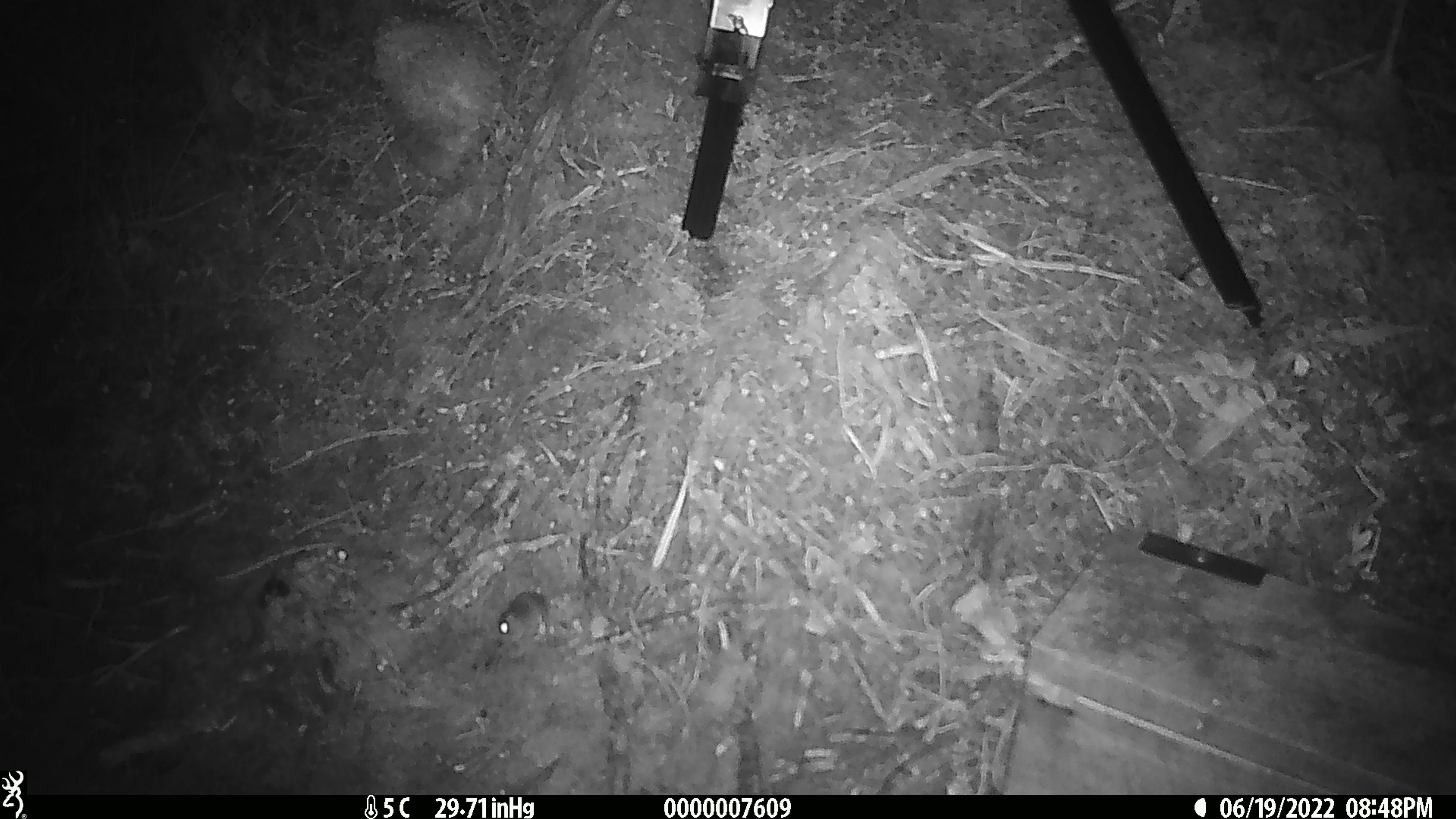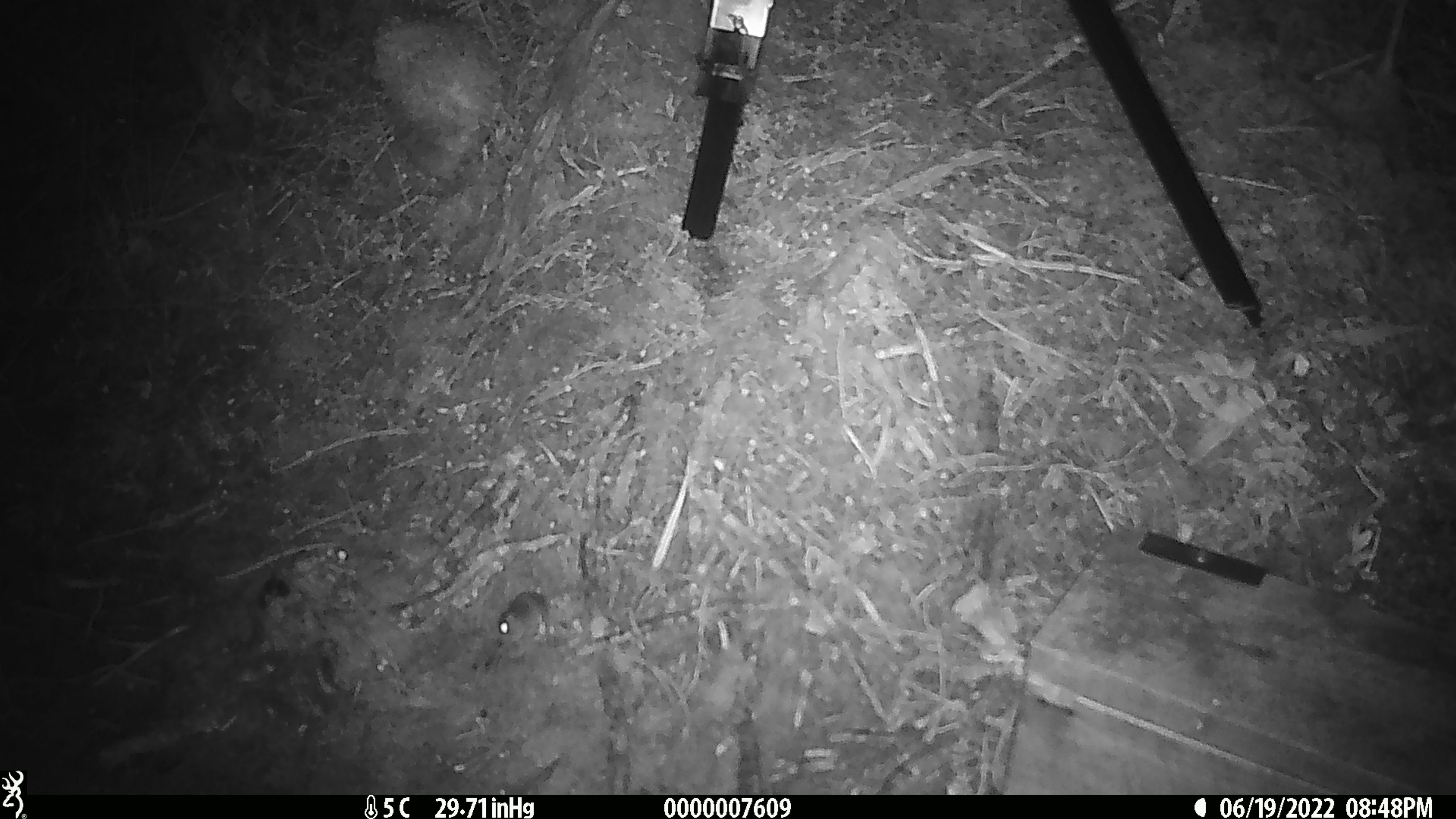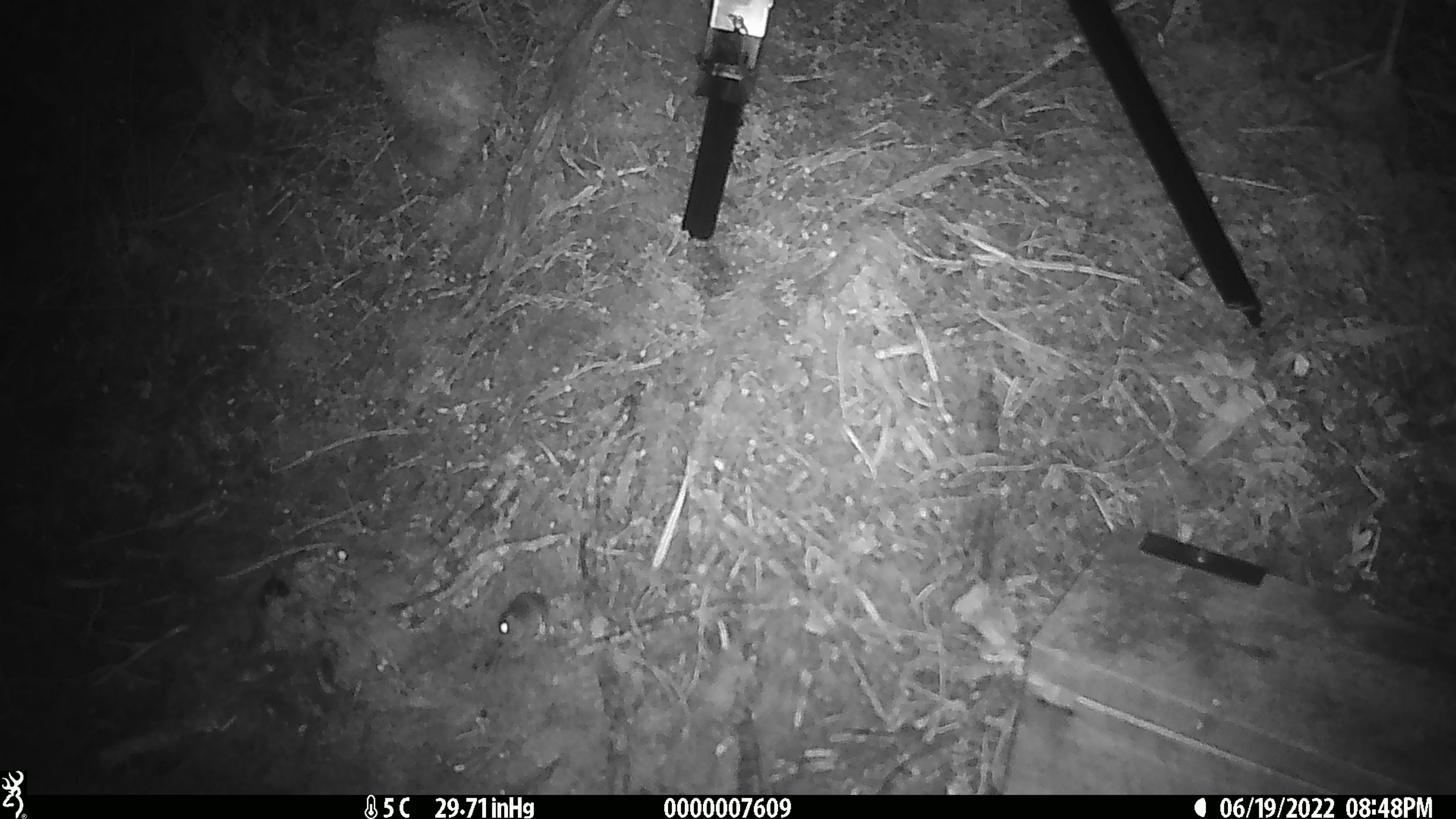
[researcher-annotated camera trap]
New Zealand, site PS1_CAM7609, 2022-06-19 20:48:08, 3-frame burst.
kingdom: Animalia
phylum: Chordata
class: Mammalia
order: Rodentia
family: Muridae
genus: Mus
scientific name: Mus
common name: mouse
Mouse (Mus).